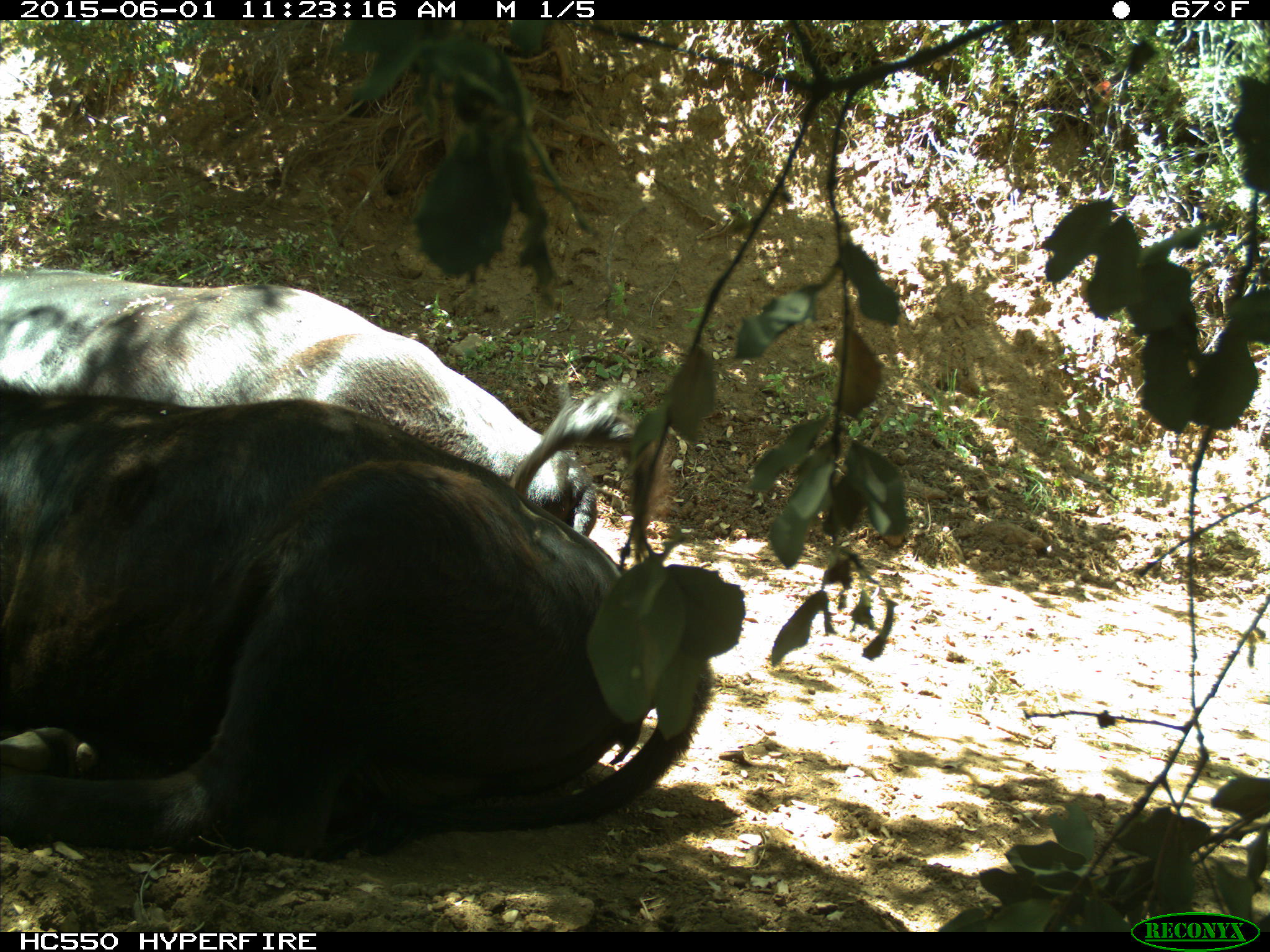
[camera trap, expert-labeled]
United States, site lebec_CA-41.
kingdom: Animalia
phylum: Chordata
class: Mammalia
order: Artiodactyla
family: Bovidae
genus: Bos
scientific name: Bos taurus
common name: domestic cow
Bos taurus (domestic cow).